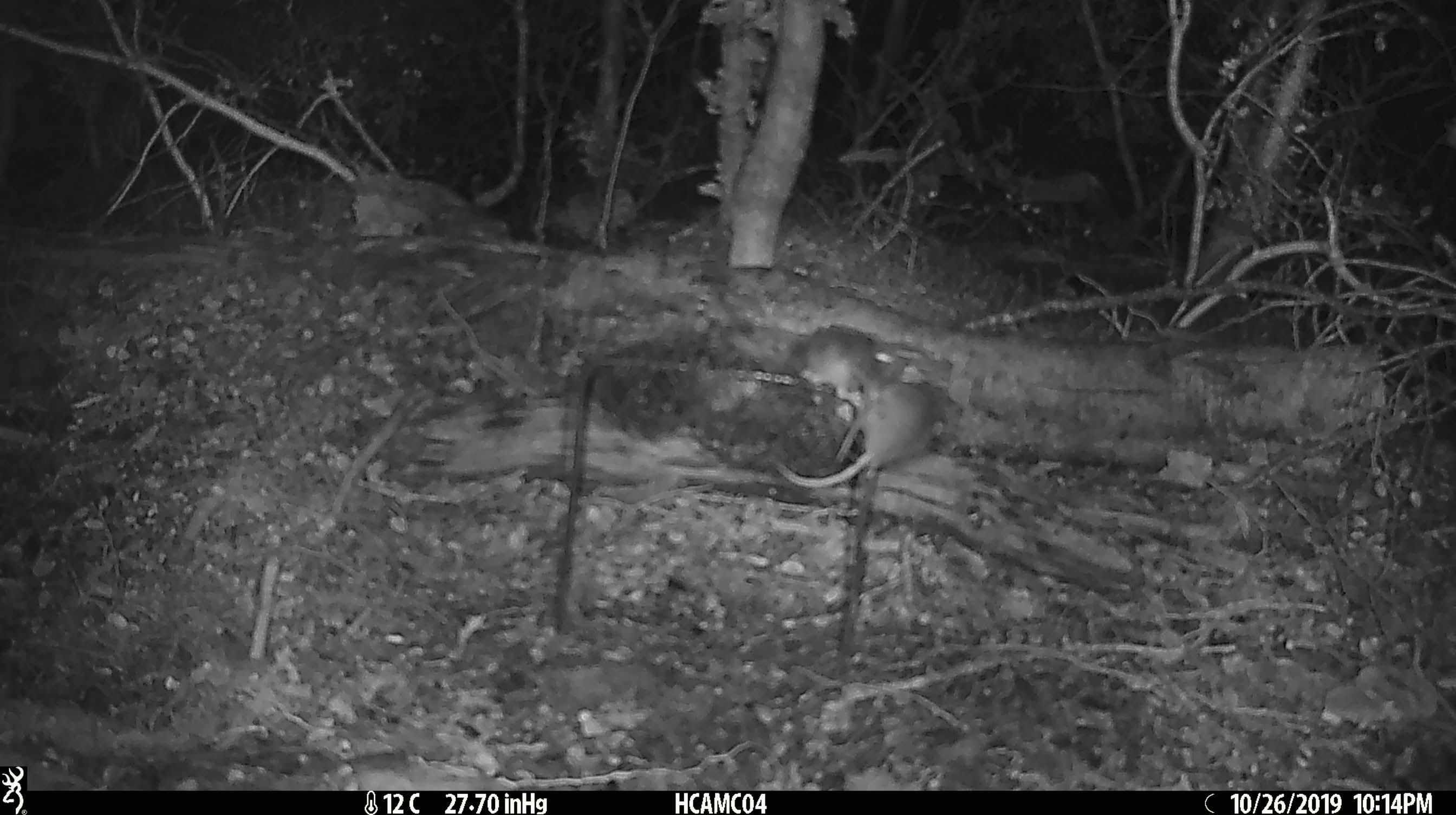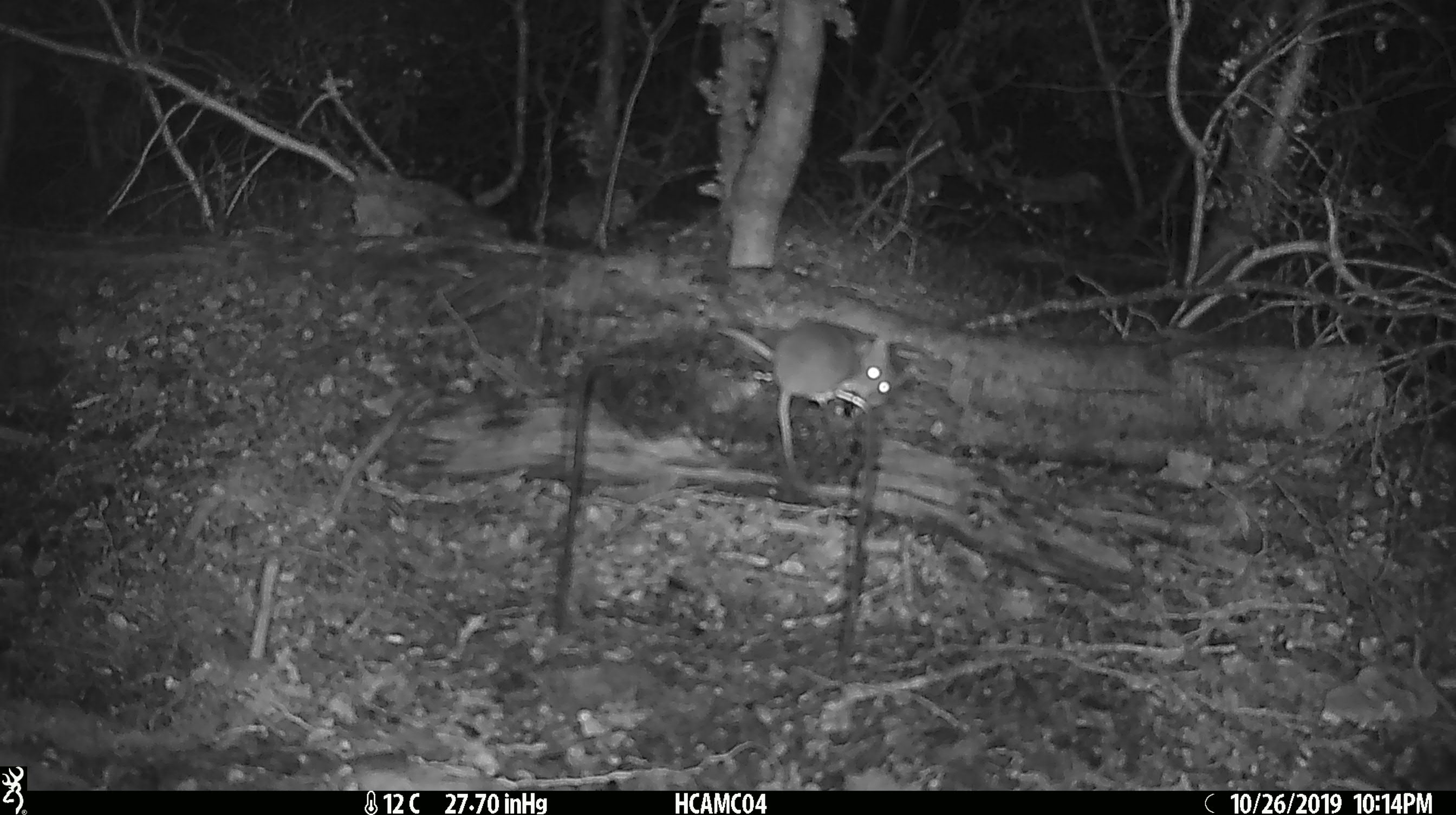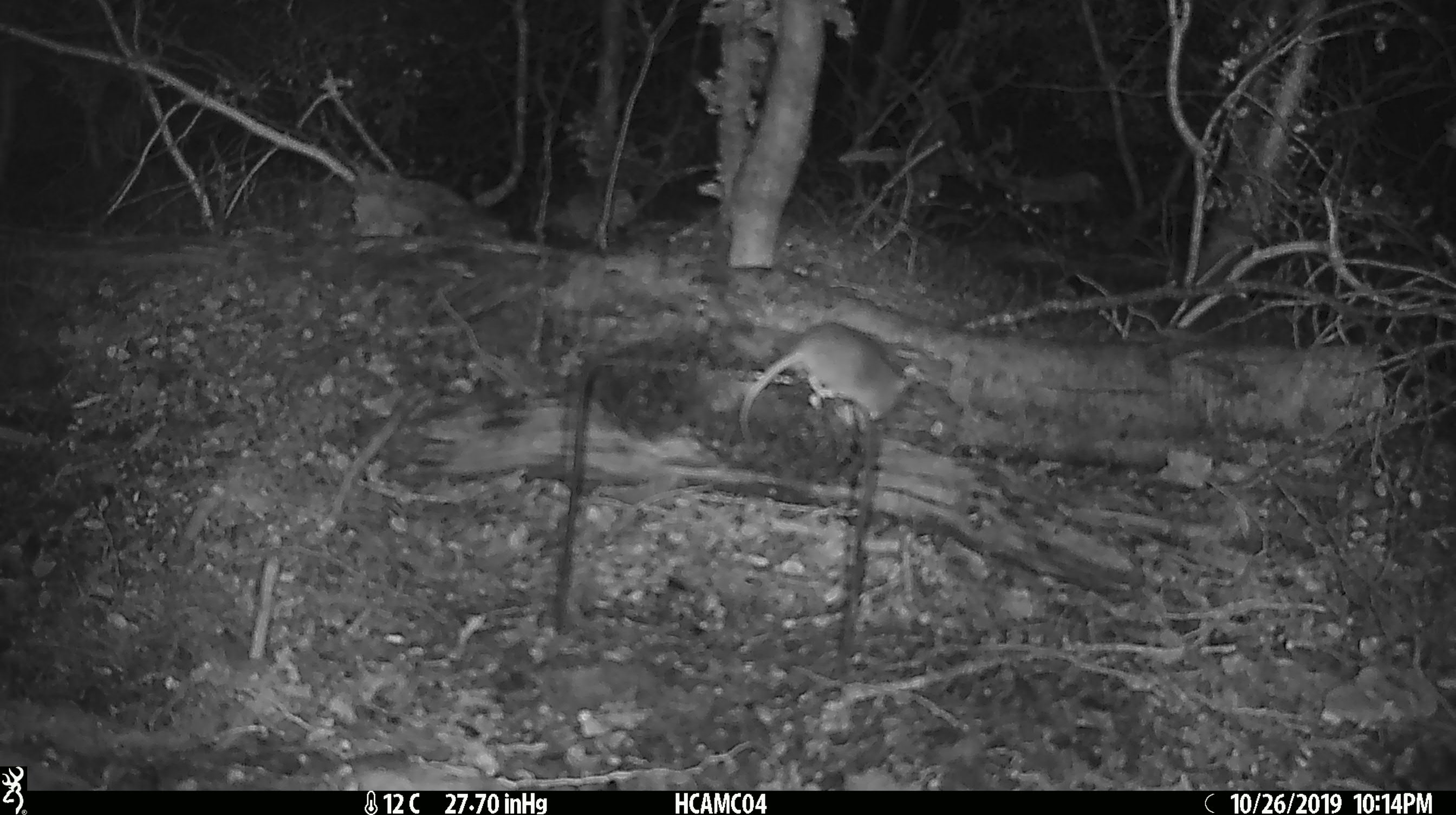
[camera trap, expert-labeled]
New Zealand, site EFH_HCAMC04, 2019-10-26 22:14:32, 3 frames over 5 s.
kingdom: Animalia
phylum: Chordata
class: Mammalia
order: Rodentia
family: Muridae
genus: Mus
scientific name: Mus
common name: mouse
Mouse (Mus).